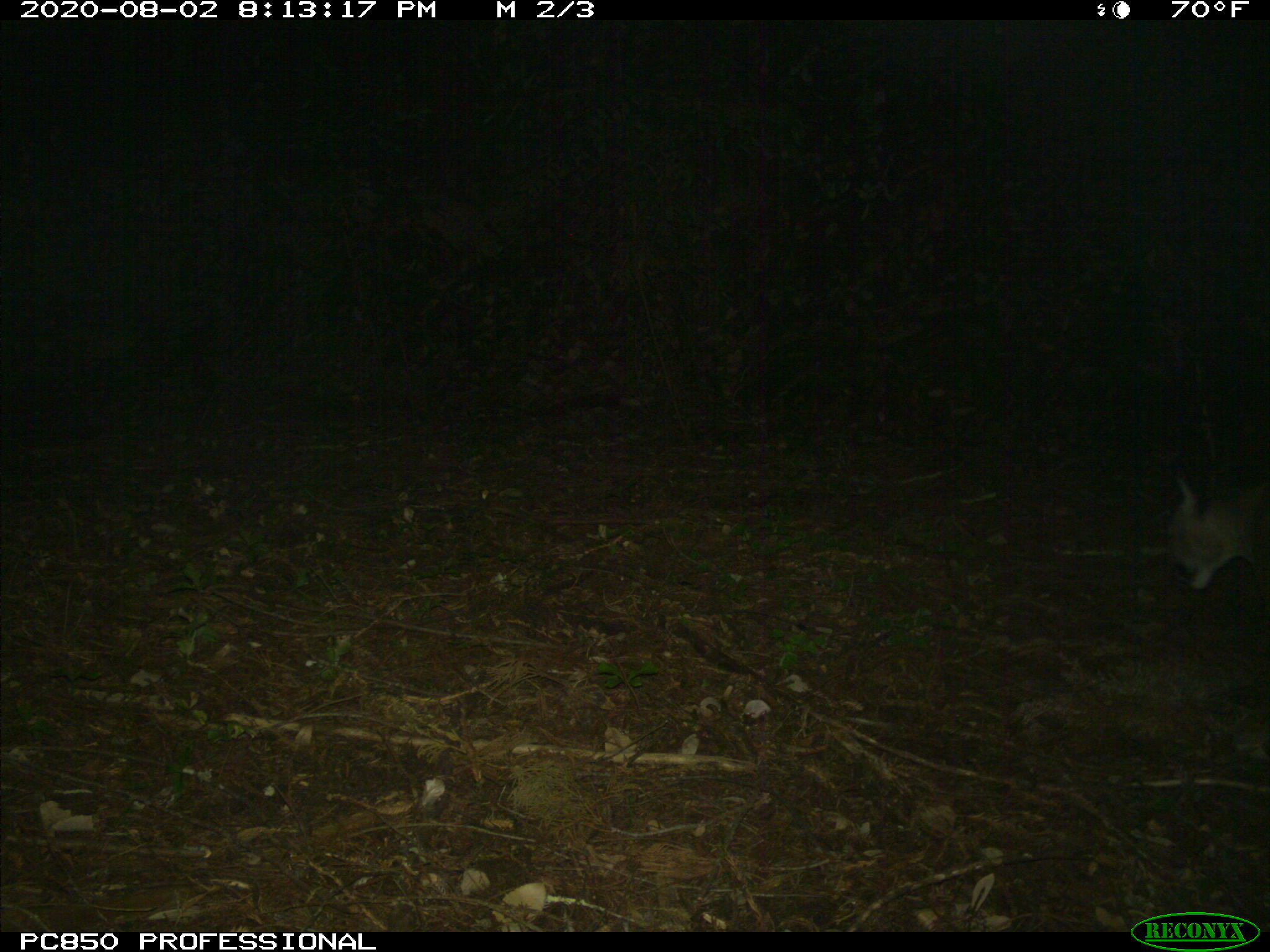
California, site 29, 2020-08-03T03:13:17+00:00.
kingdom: Animalia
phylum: Chordata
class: Mammalia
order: Carnivora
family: Felidae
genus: Puma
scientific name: Puma concolor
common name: puma